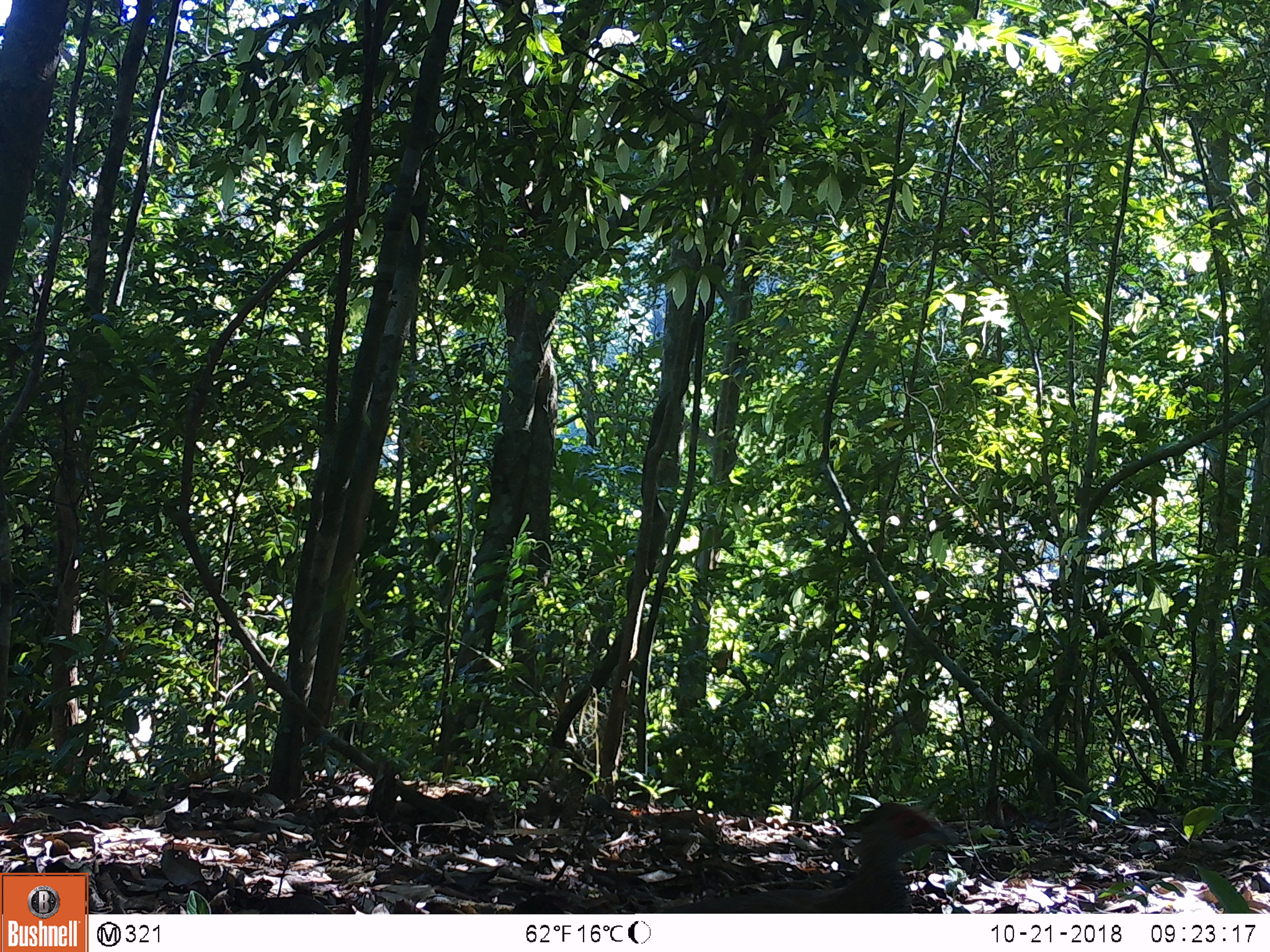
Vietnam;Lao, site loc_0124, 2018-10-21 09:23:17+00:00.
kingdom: Animalia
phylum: Chordata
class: Aves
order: Galliformes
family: Phasianidae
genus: Lophura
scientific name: Lophura nycthemera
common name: silver pheasant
Silver pheasant (Lophura nycthemera). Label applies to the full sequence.